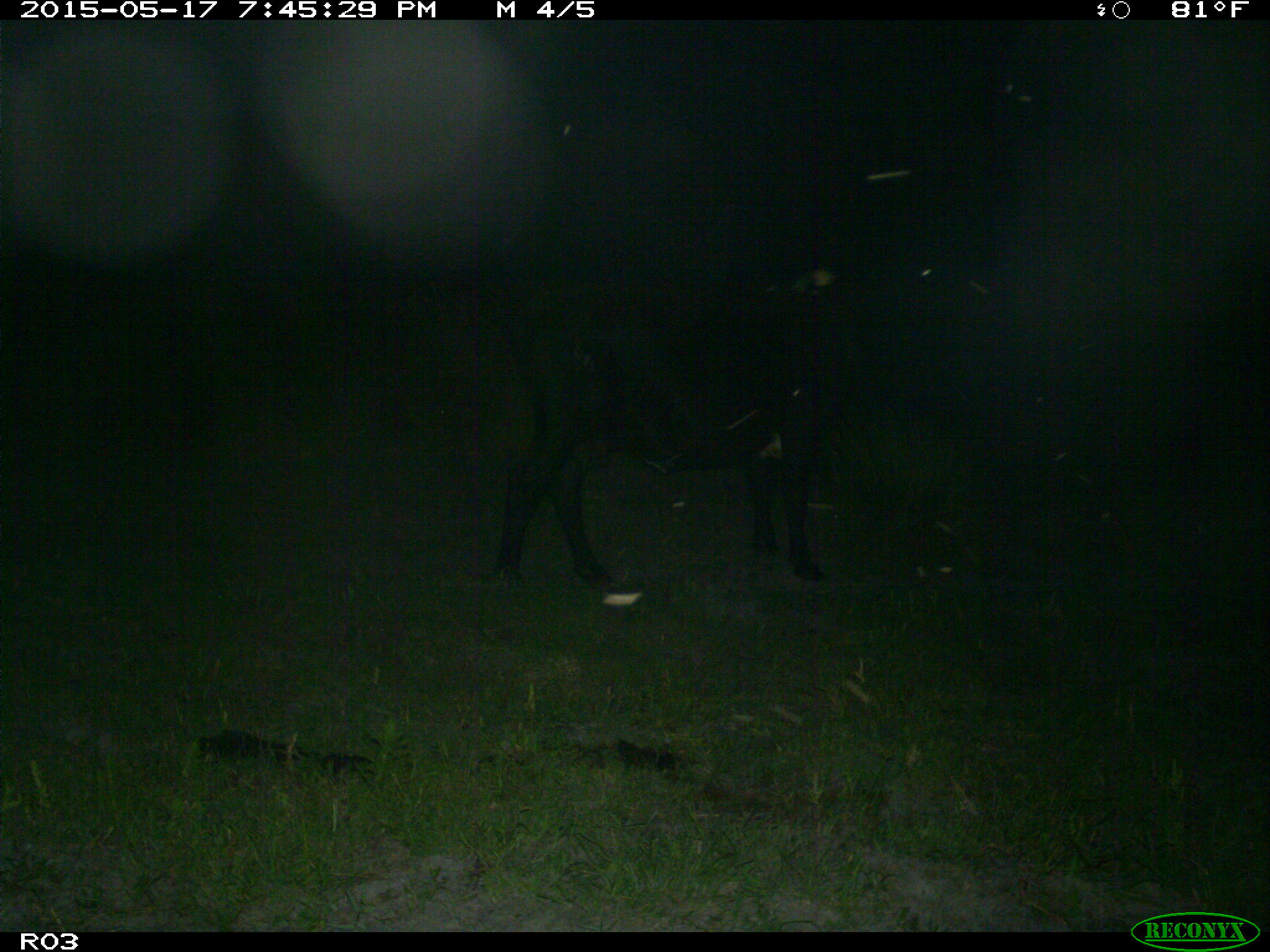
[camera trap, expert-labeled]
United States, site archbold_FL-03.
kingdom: Animalia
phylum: Chordata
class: Mammalia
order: Artiodactyla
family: Bovidae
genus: Bos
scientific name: Bos taurus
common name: domestic cow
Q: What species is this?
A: Bos taurus (domestic cow).